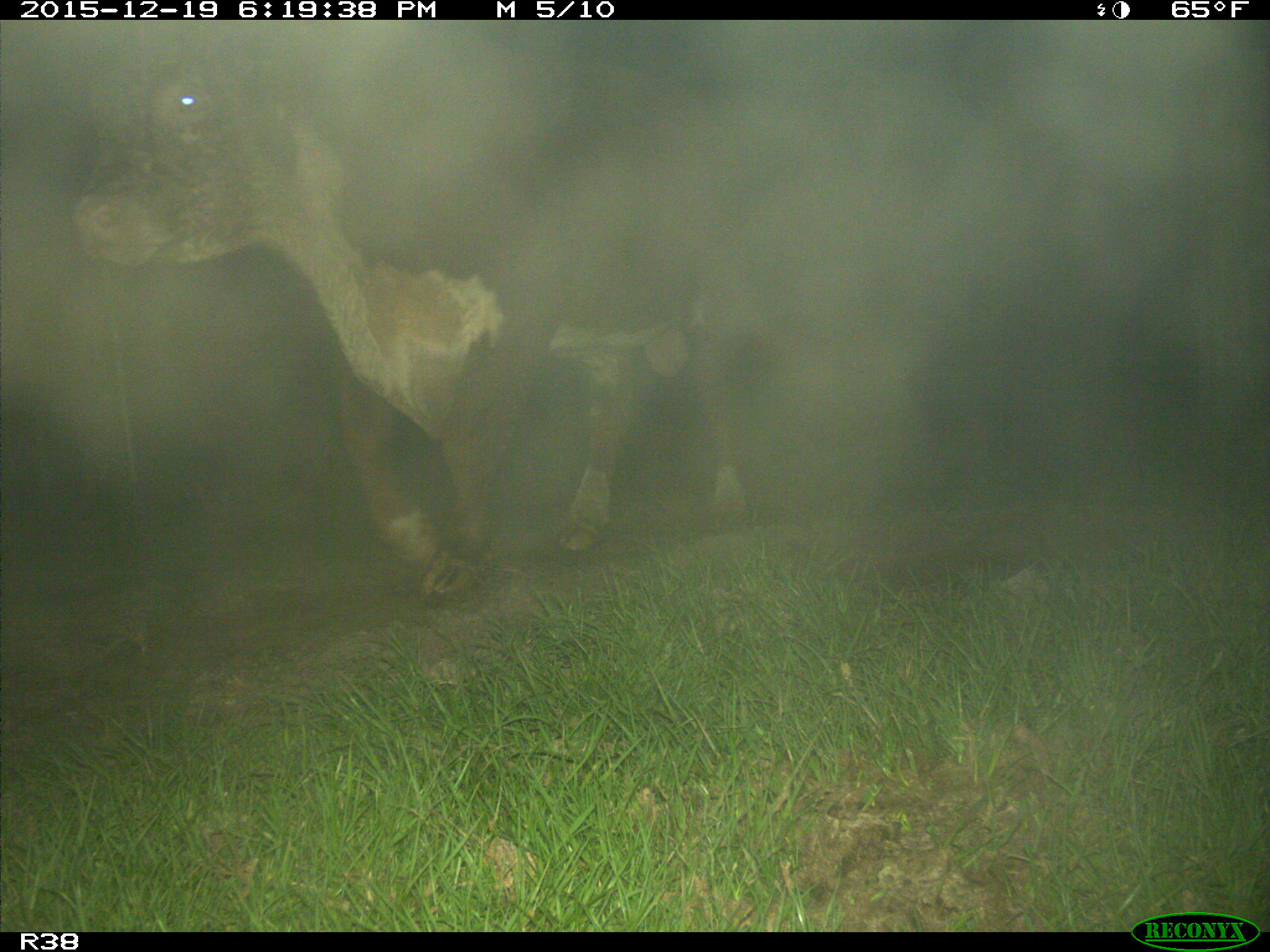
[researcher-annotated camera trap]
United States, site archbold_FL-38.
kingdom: Animalia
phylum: Chordata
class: Mammalia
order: Artiodactyla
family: Bovidae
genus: Bos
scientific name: Bos taurus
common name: domestic cow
Bos taurus (domestic cow).